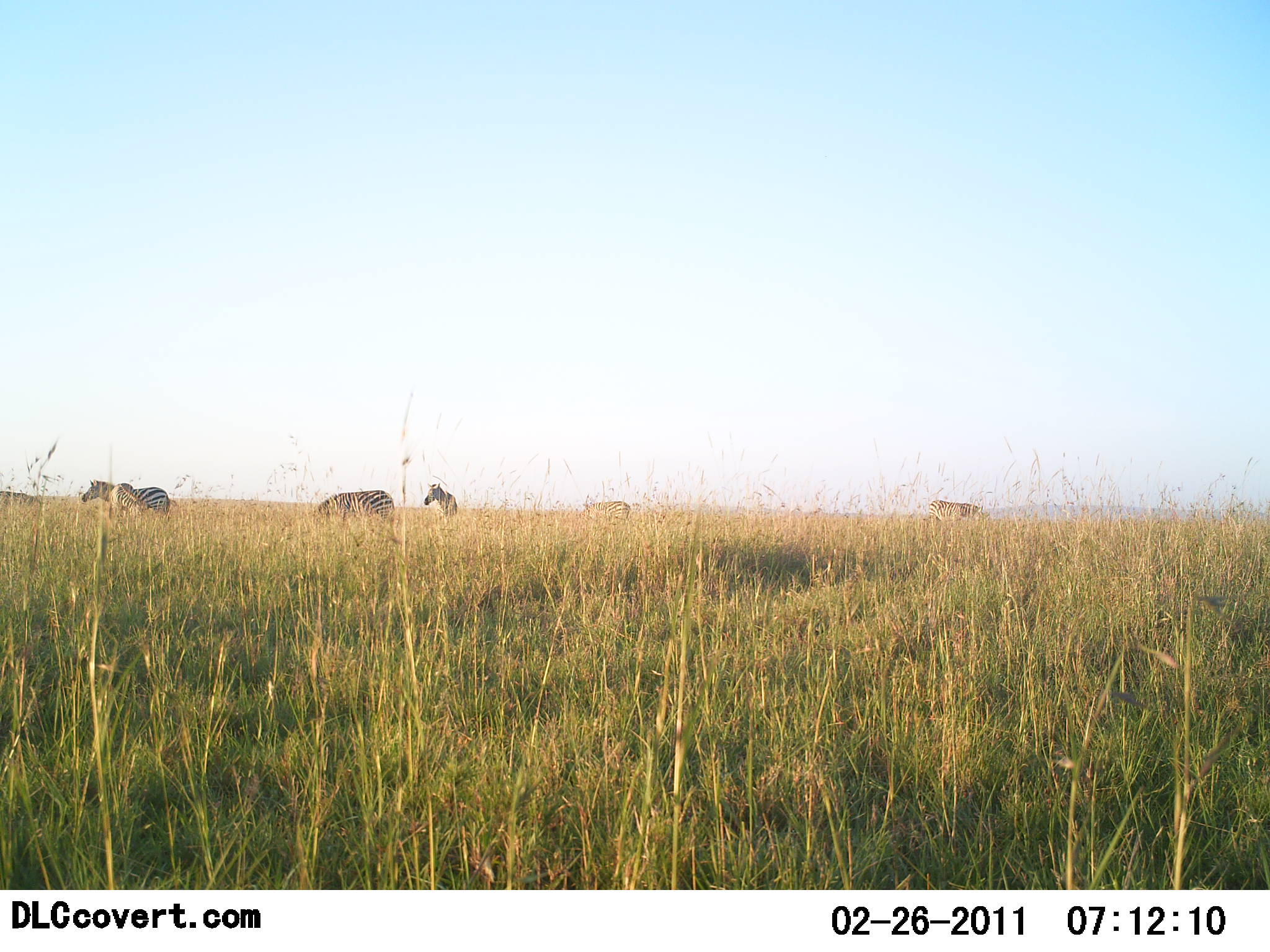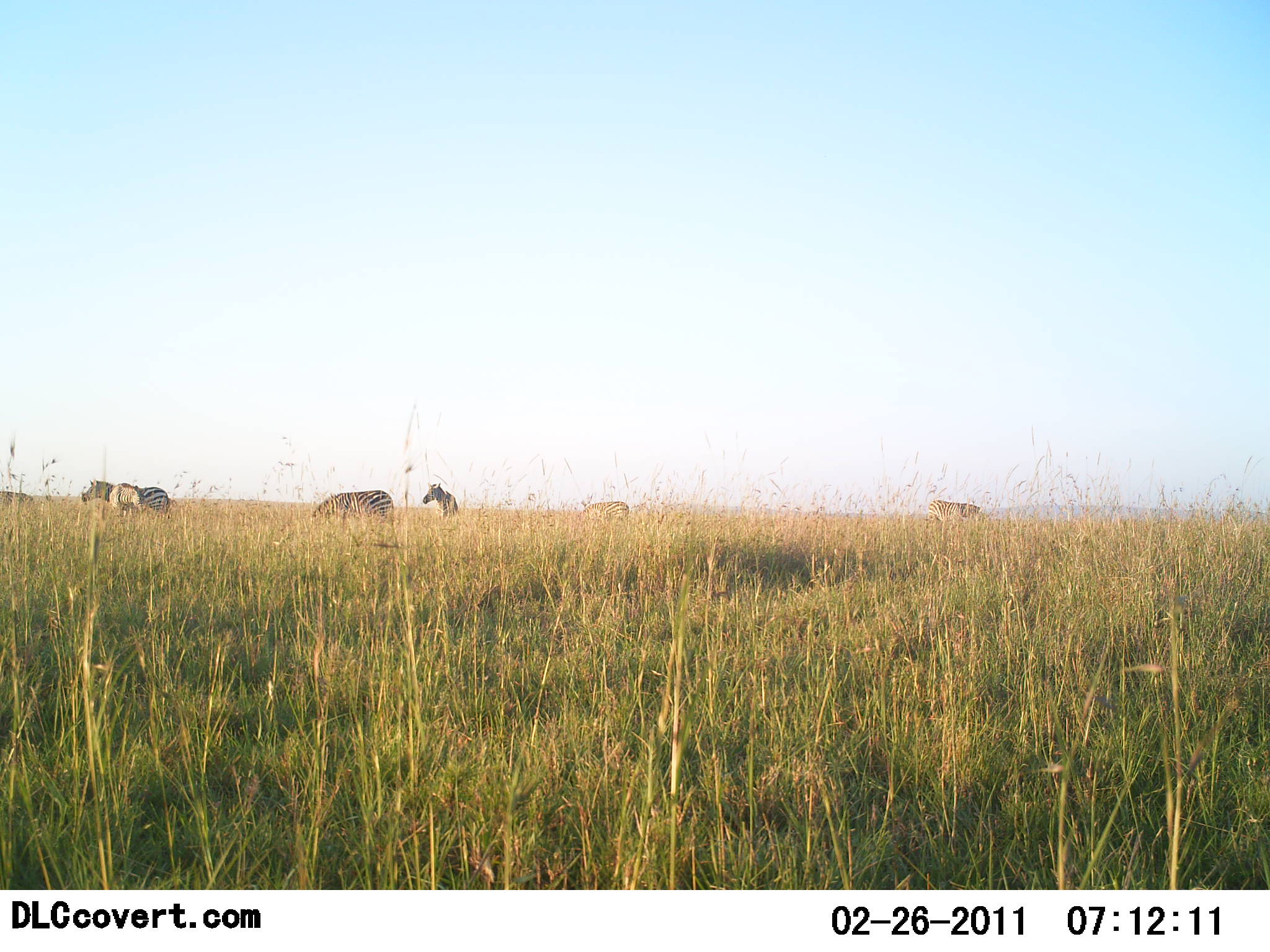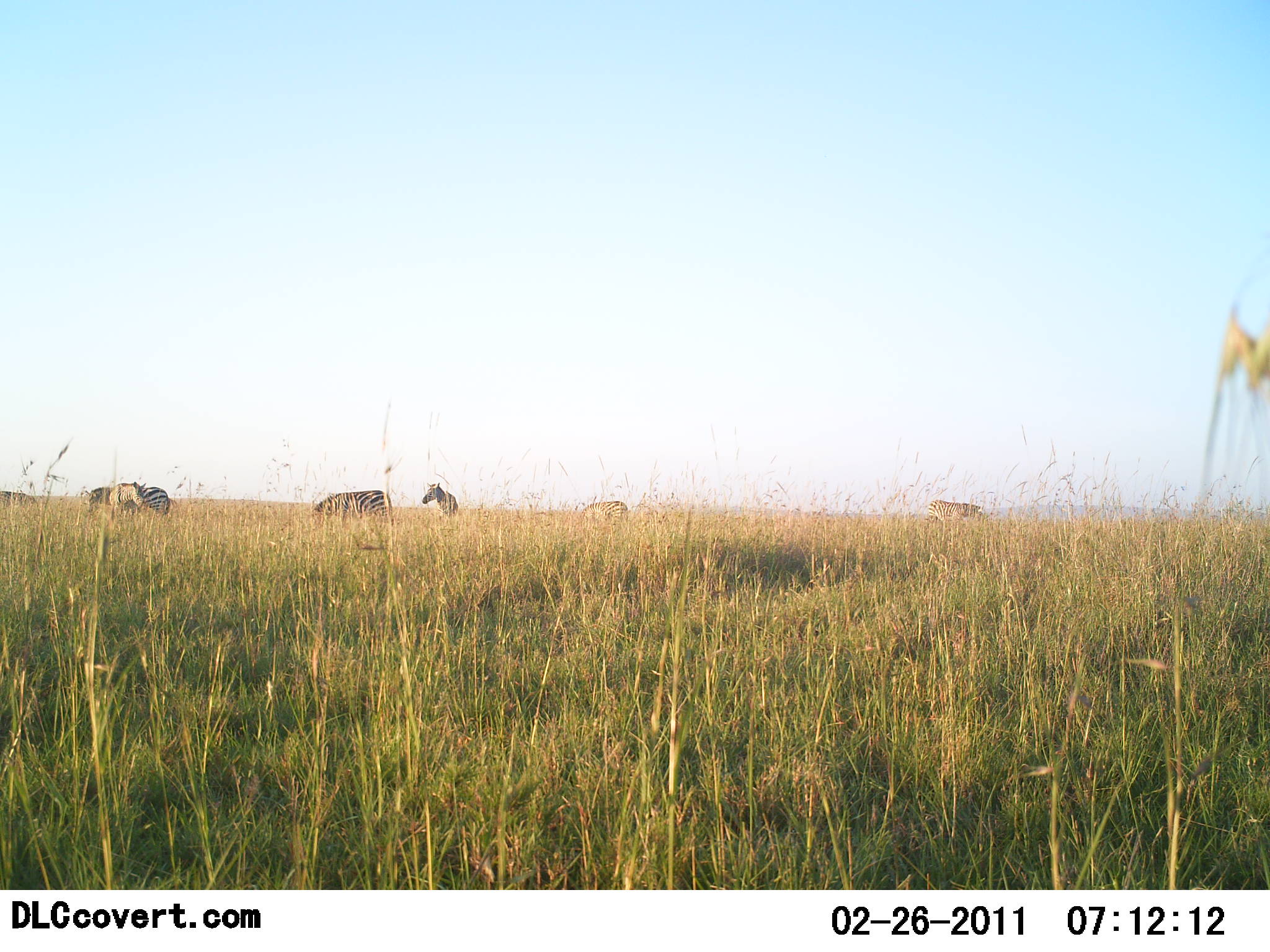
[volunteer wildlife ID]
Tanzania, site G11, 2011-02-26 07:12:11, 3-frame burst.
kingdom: Animalia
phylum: Chordata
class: Mammalia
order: Perissodactyla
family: Equidae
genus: Equus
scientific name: Equus quagga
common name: plains zebra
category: zebra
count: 5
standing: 50%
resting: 0%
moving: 20%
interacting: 0%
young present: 0%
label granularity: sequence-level